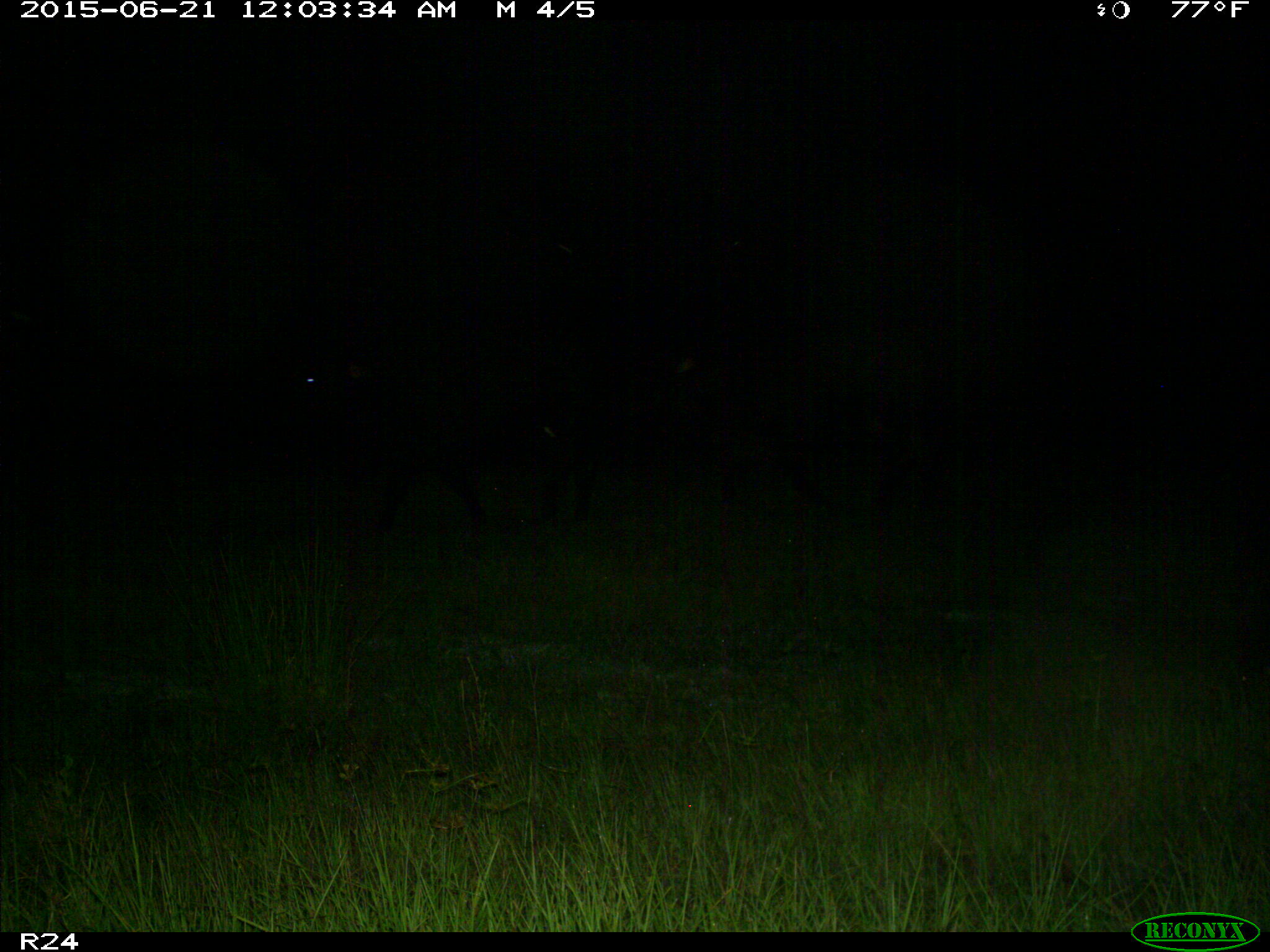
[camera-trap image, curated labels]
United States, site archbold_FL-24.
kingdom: Animalia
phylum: Chordata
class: Mammalia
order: Artiodactyla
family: Bovidae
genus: Bos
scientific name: Bos taurus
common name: domestic cow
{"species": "Bos taurus (domestic cow)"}